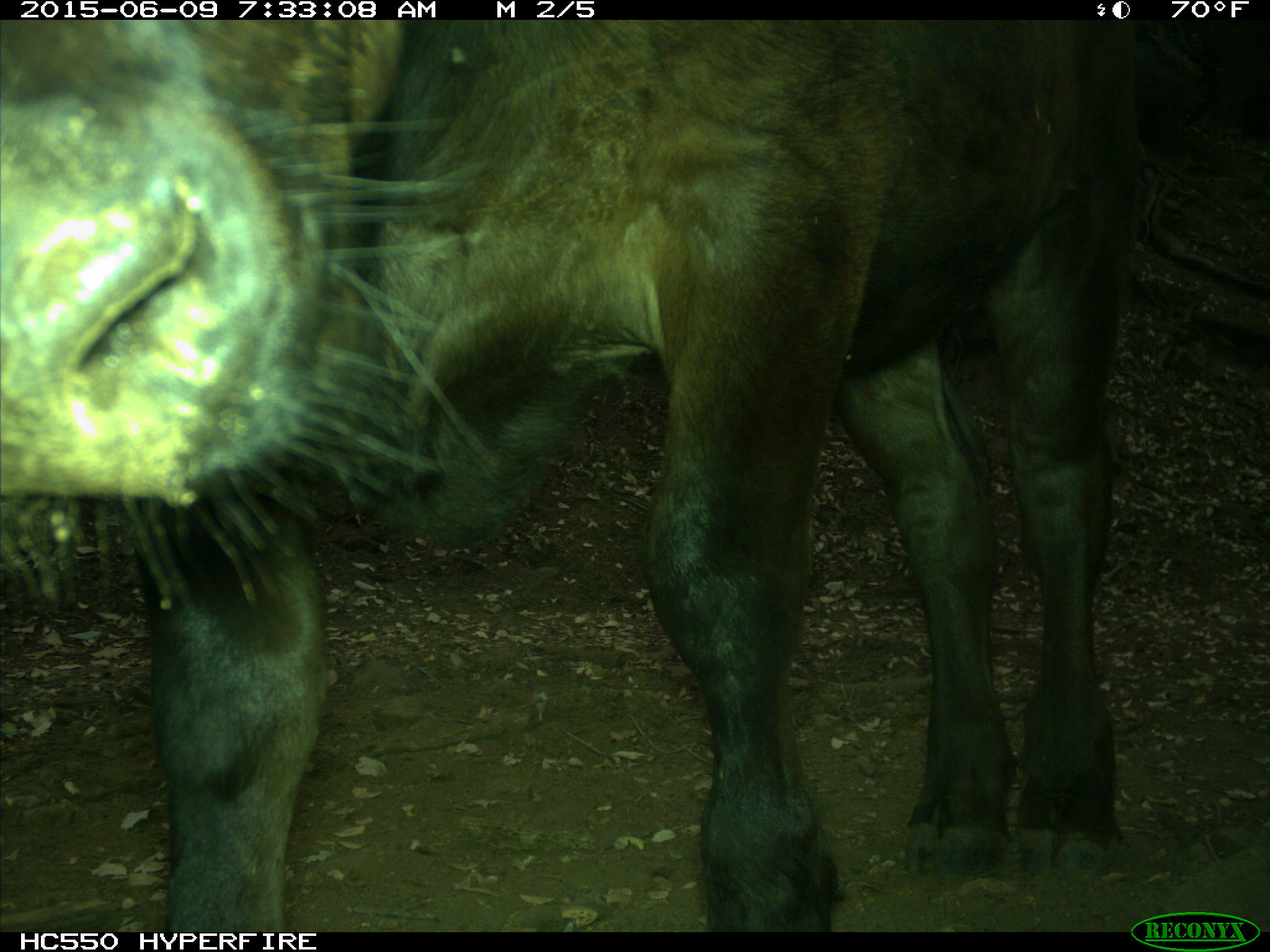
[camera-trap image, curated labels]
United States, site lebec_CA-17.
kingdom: Animalia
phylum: Chordata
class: Mammalia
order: Artiodactyla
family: Bovidae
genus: Bos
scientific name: Bos taurus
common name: domestic cow